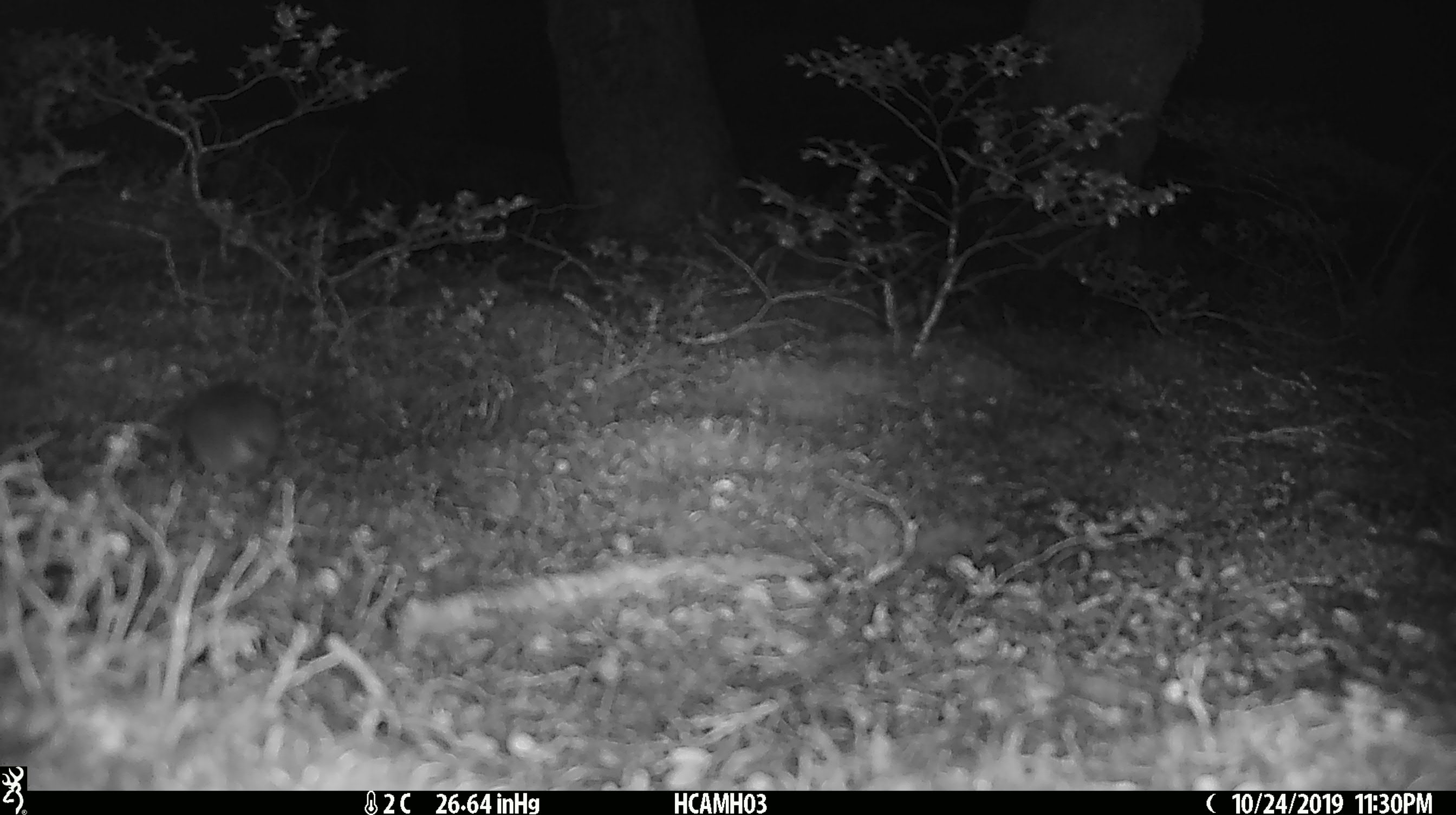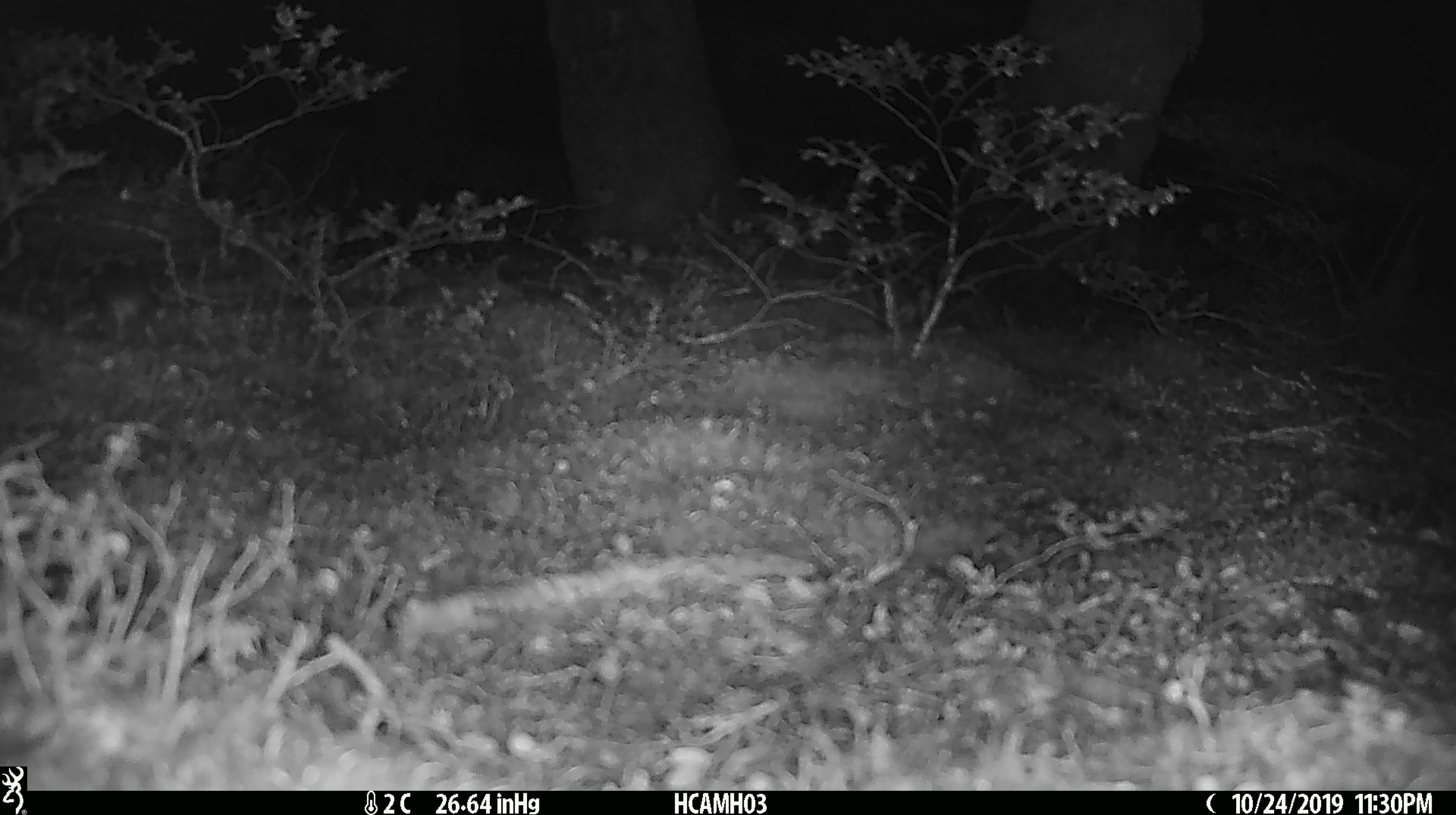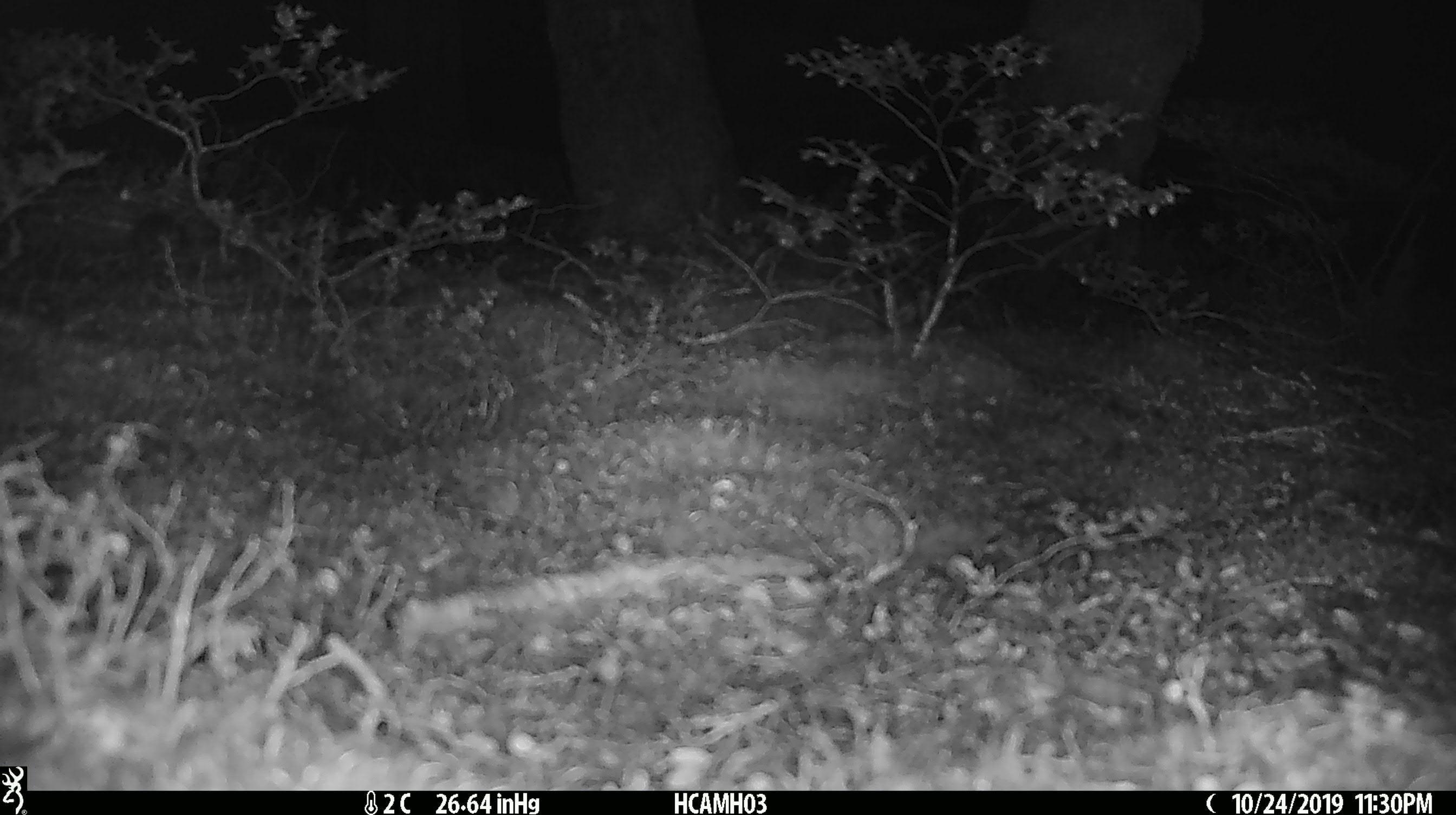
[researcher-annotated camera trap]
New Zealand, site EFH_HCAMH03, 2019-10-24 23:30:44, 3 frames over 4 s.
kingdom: Animalia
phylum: Chordata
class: Mammalia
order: Rodentia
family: Muridae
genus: Mus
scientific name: Mus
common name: mouse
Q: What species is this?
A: Mouse (Mus).